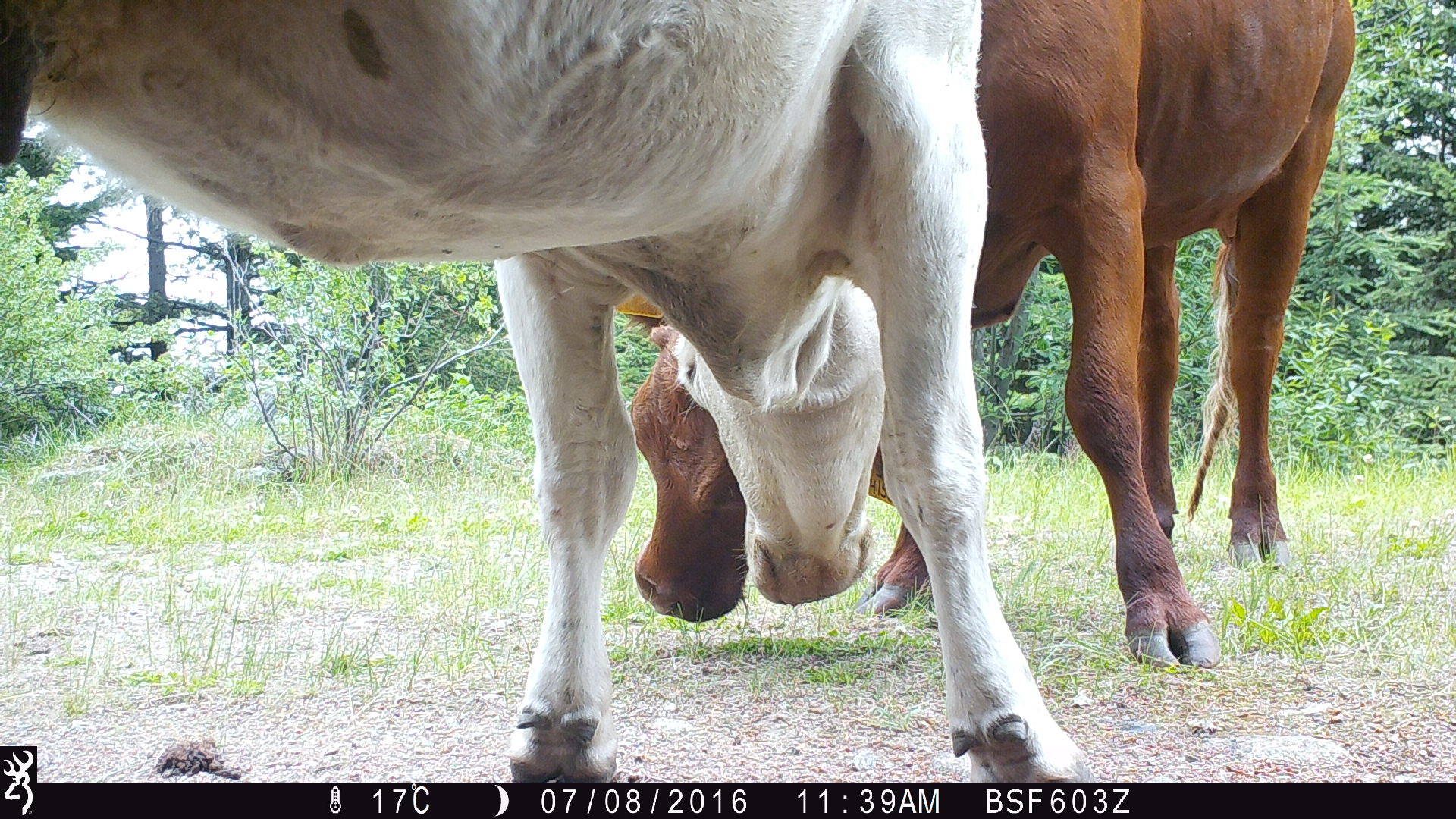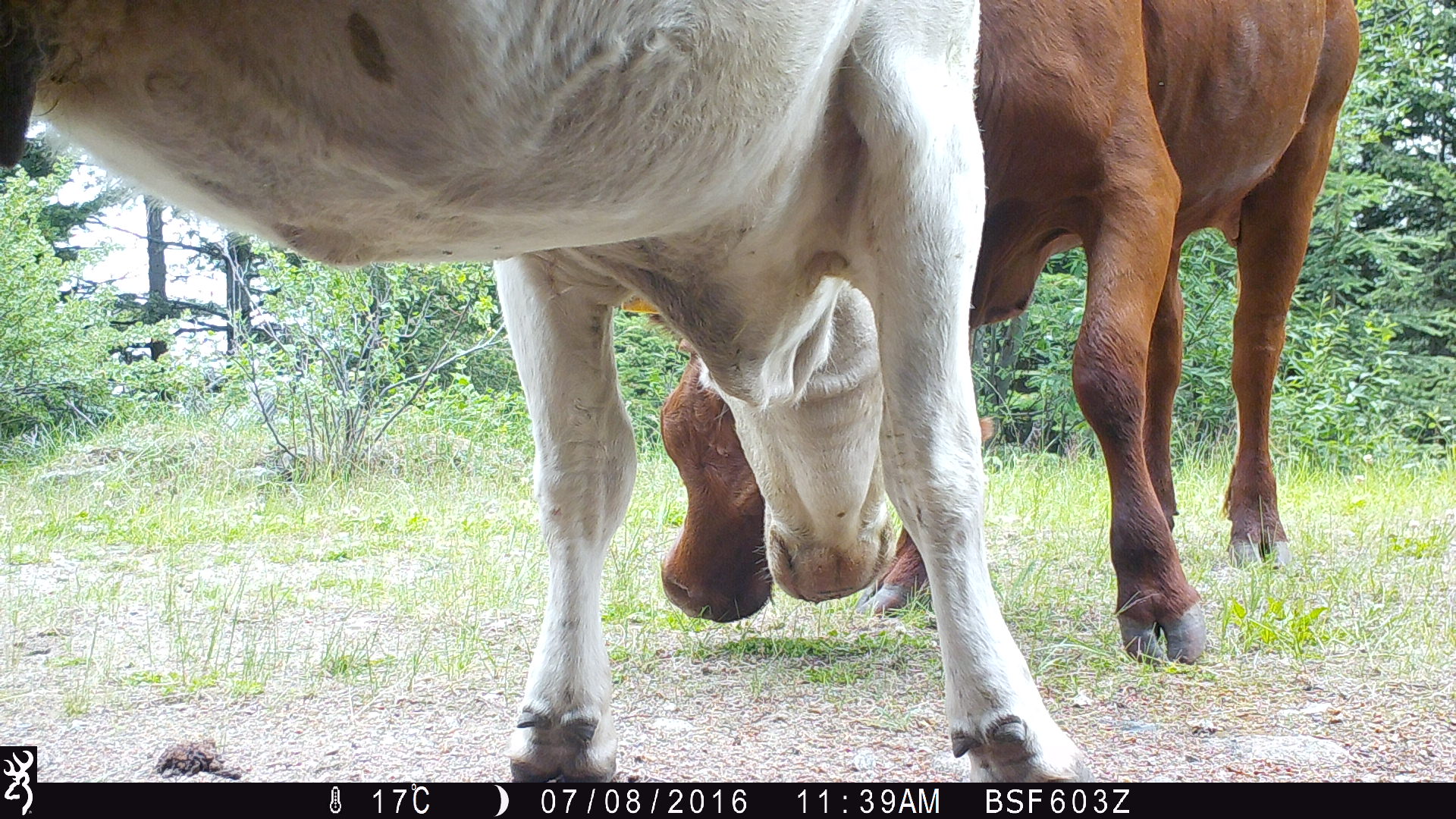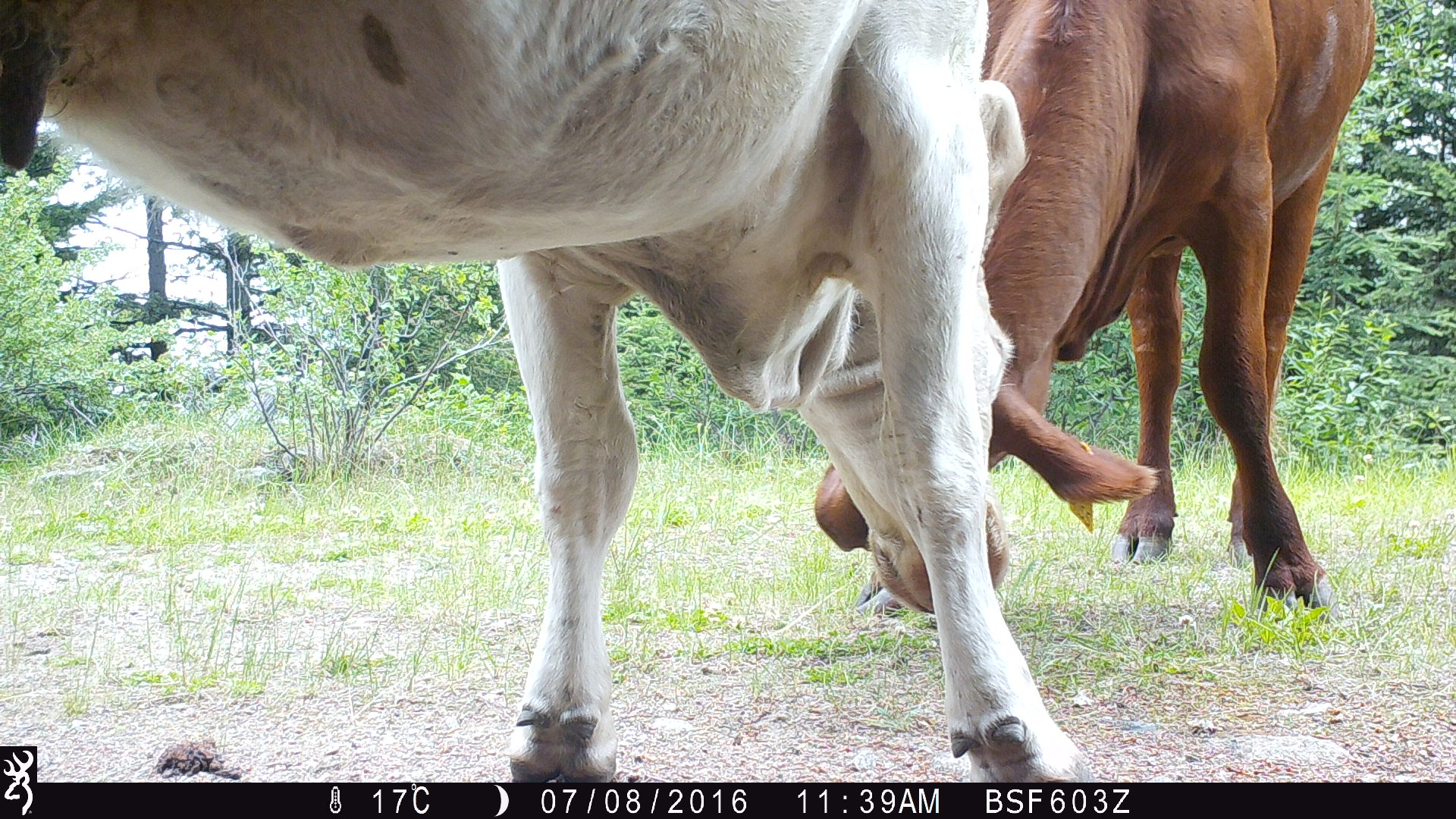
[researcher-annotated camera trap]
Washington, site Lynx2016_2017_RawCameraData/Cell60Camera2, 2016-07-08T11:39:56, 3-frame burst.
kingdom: Animalia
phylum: Chordata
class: Mammalia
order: Artiodactyla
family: Bovidae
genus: Bos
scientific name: Bos taurus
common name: domestic cattle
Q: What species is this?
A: Domestic cattle (Bos taurus).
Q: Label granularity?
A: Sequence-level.